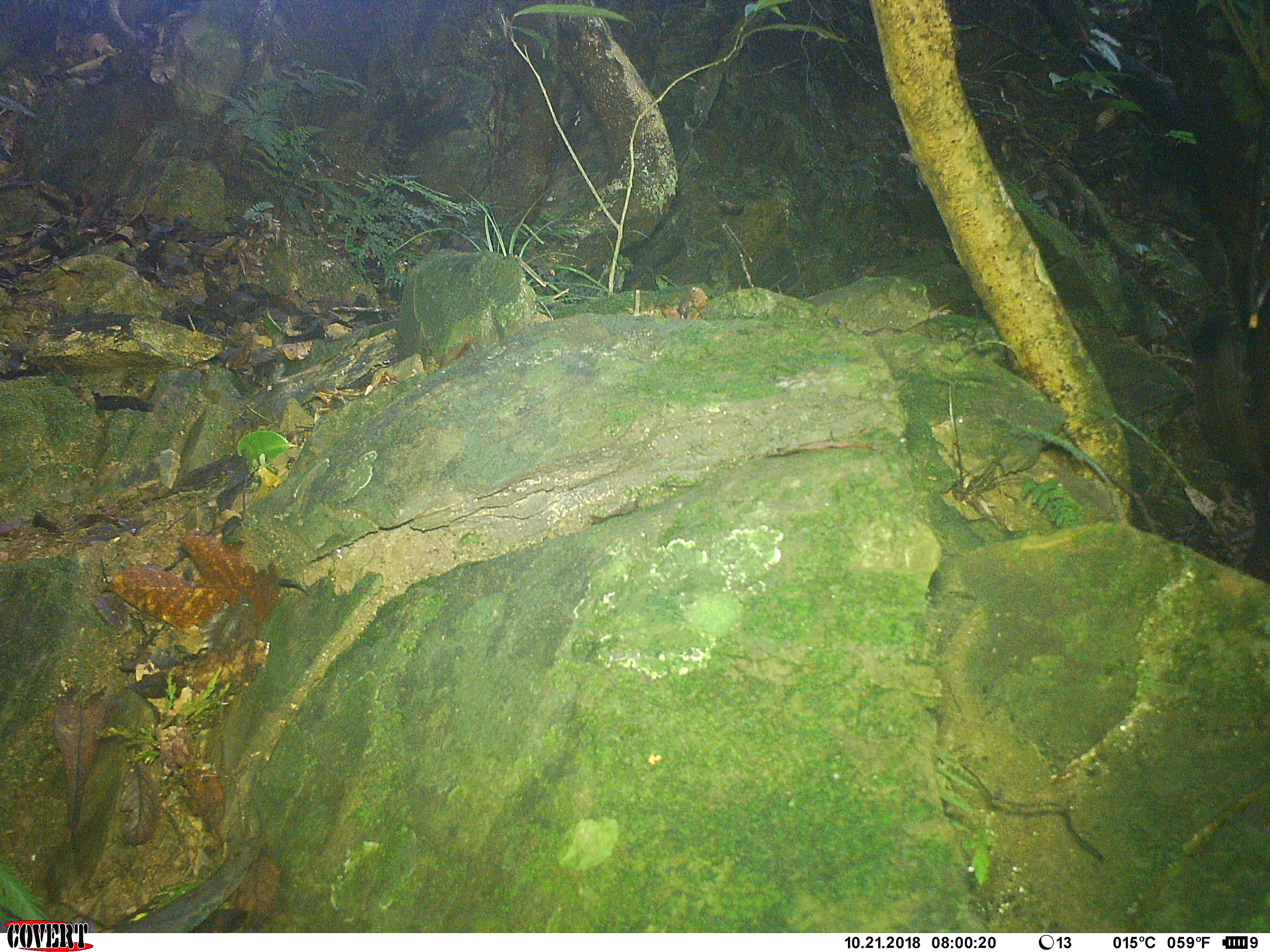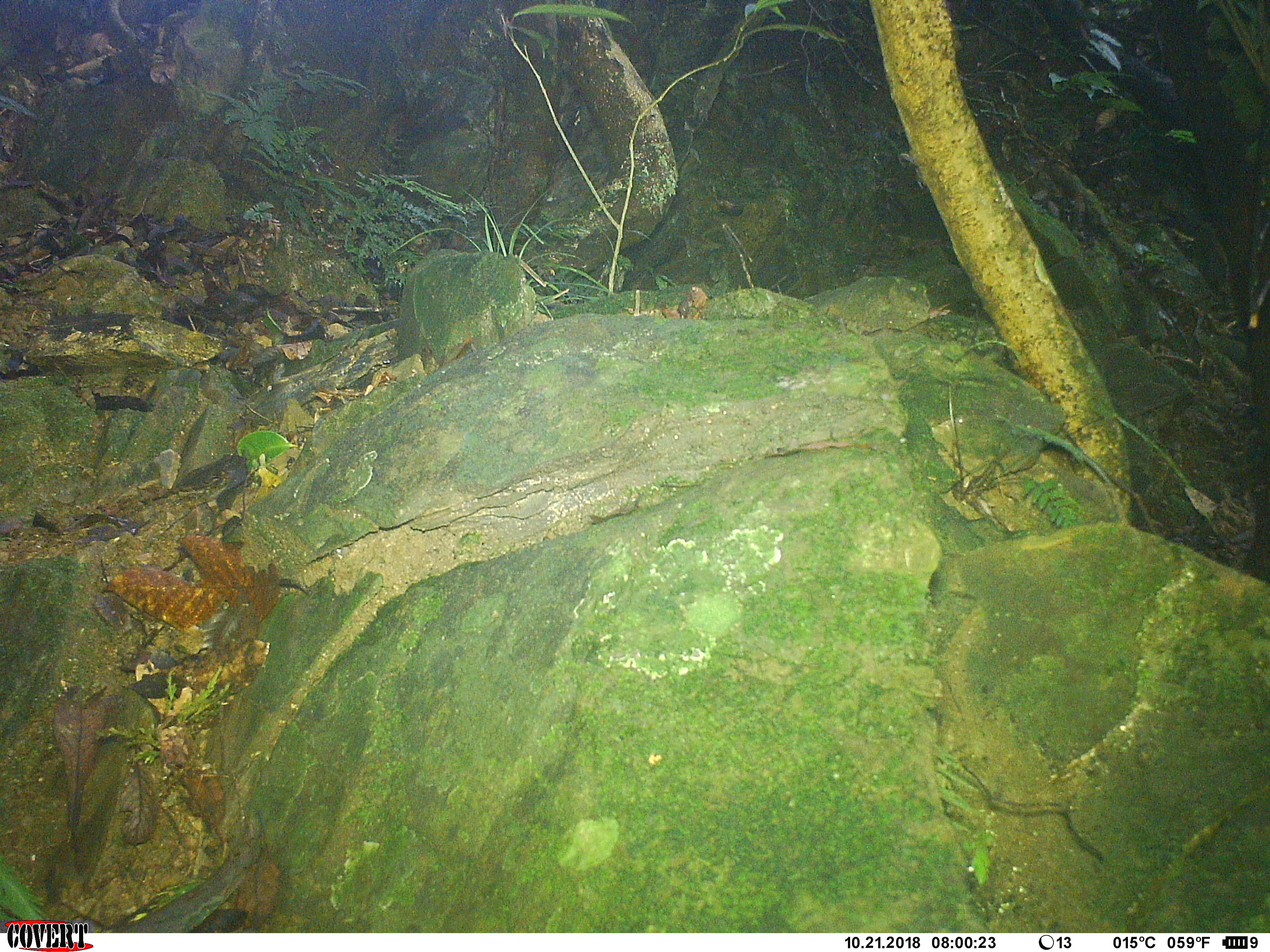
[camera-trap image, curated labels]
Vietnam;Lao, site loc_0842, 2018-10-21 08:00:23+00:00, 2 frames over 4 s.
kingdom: Animalia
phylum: Chordata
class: Mammalia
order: Rodentia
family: Sciuridae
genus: Sciurus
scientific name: Sciurus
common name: squirrel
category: unidentified squirrel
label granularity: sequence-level